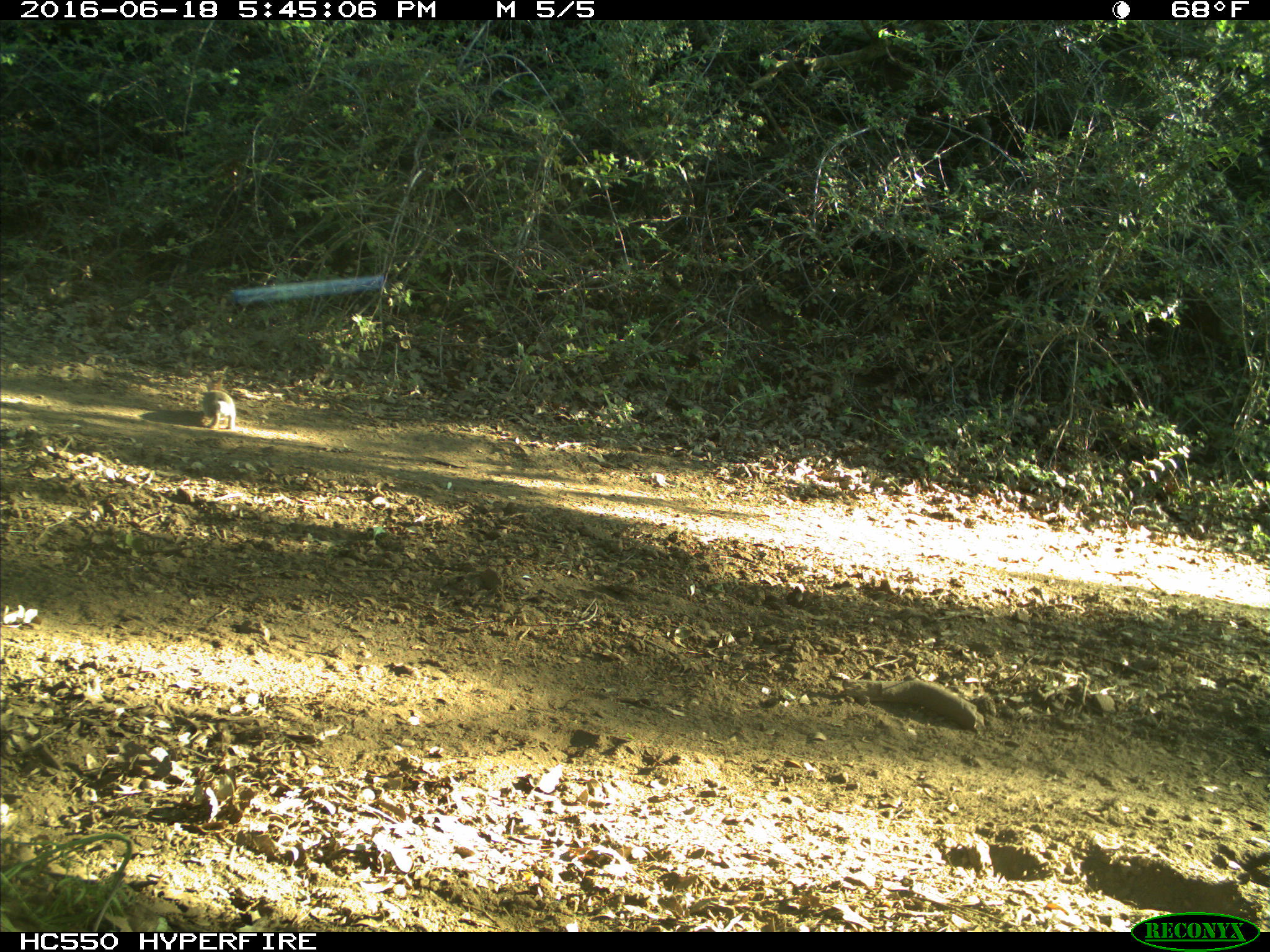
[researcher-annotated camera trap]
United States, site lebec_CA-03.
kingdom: Animalia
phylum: Chordata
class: Mammalia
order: Lagomorpha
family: Leporidae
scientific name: Leporidae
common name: rabbits and hares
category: unidentified rabbit